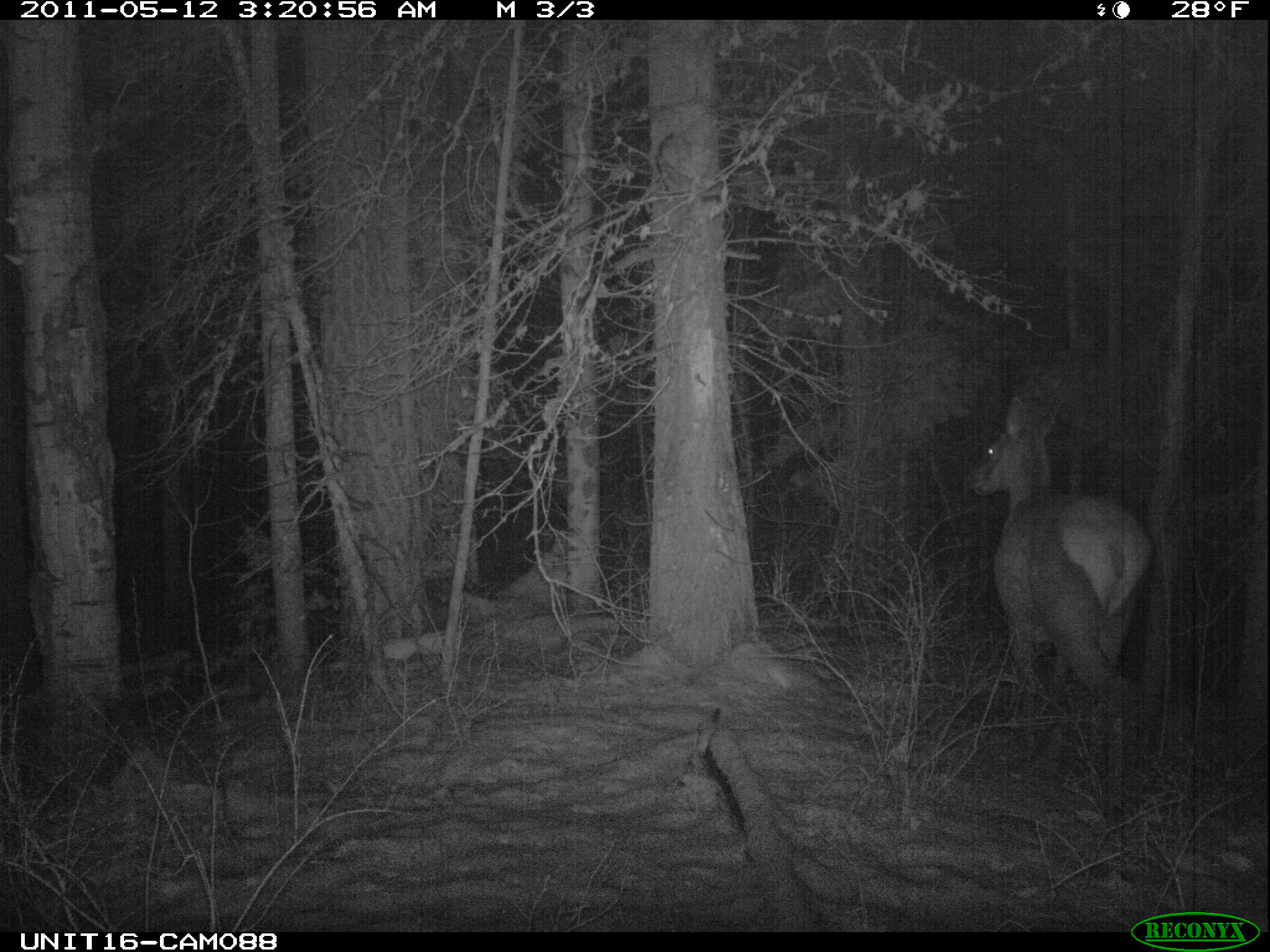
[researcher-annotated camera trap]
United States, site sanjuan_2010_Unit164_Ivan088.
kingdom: Animalia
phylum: Chordata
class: Mammalia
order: Artiodactyla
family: Cervidae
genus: Cervus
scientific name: Cervus elaphus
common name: red deer